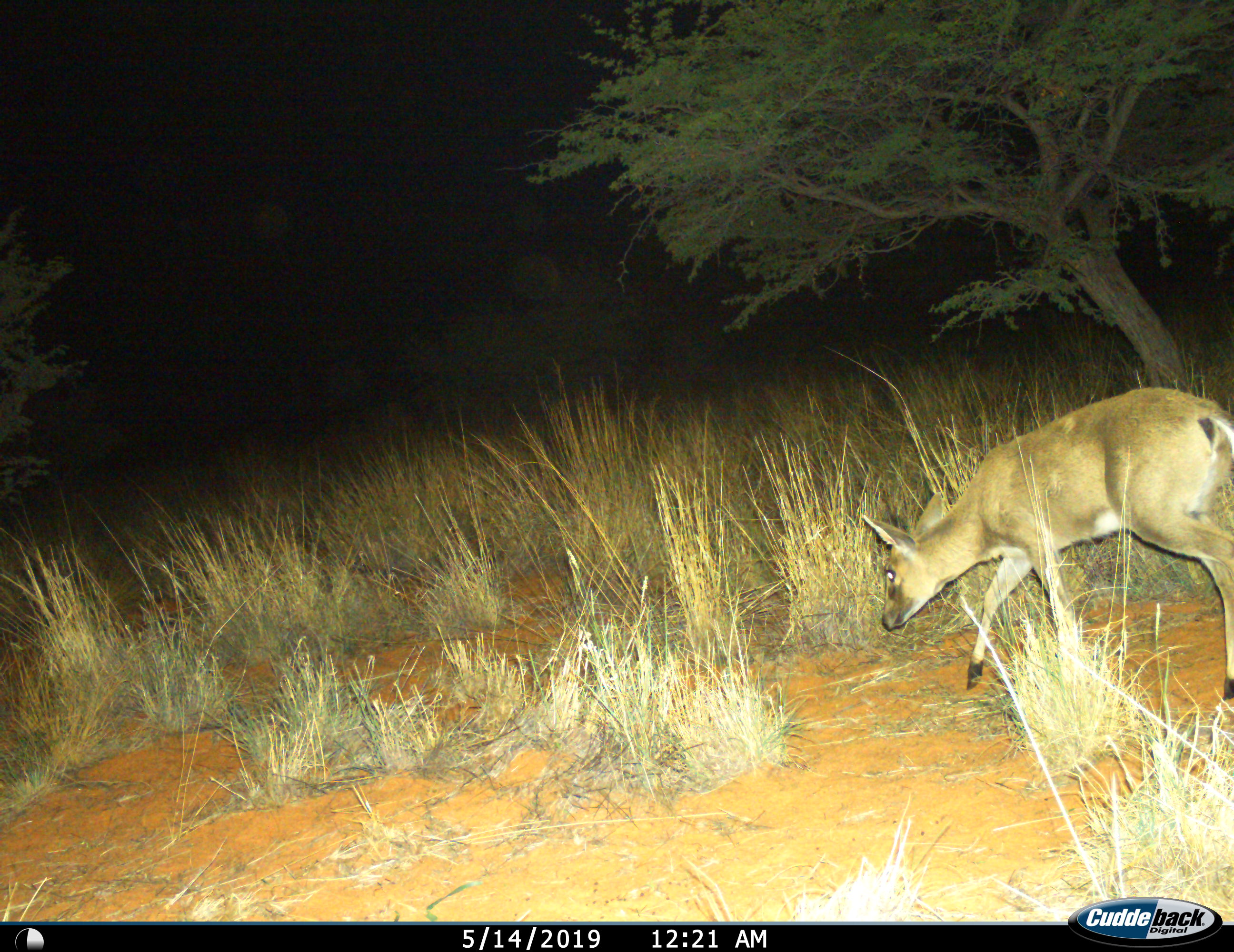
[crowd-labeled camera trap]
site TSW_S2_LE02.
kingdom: Animalia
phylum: Chordata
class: Mammalia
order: Artiodactyla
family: Bovidae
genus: Sylvicapra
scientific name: Sylvicapra grimmia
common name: common duiker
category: duikercommongrey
Duikercommongrey (common duiker) (Sylvicapra grimmia), count 1. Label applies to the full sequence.